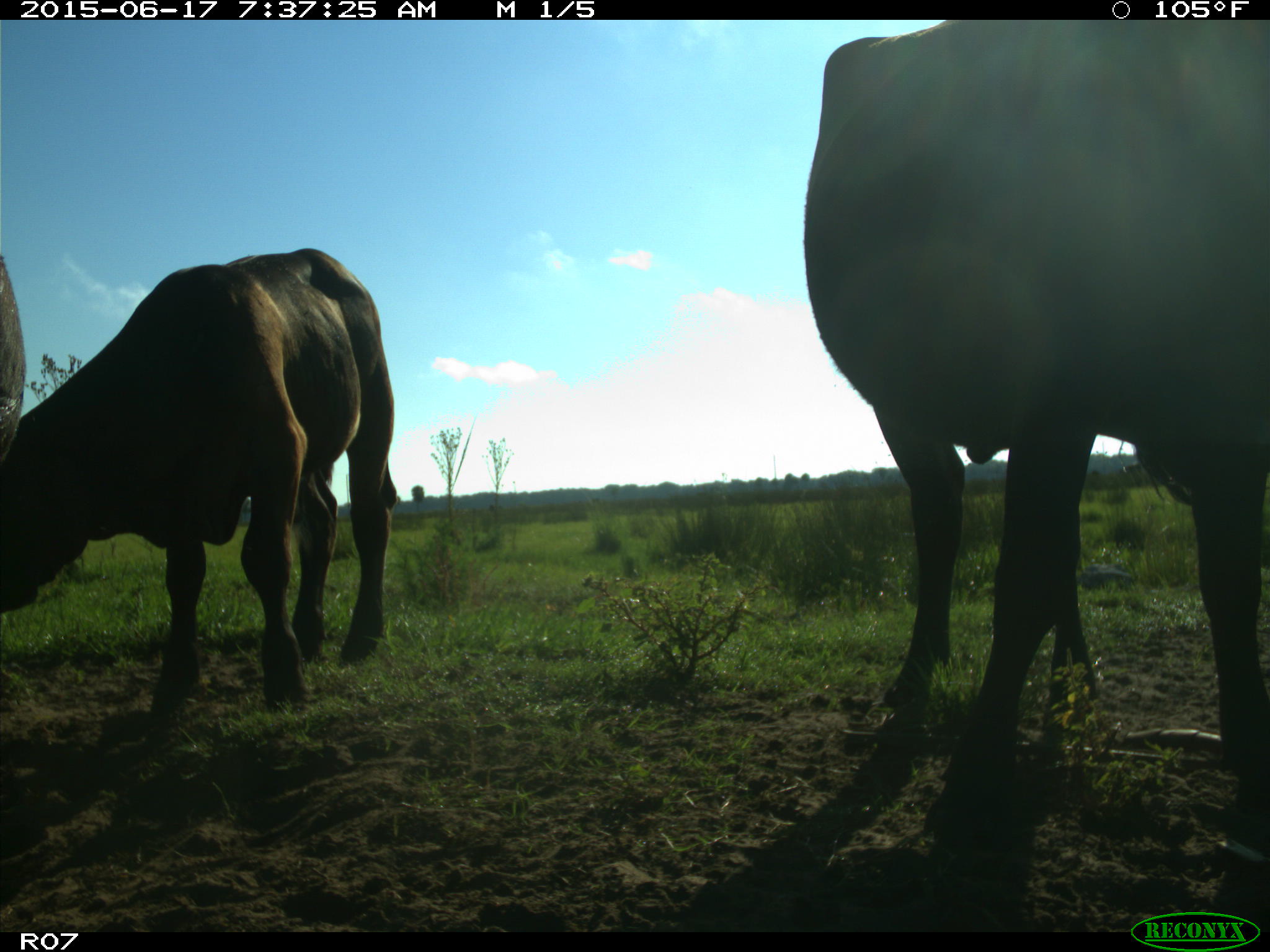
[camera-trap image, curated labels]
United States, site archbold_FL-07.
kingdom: Animalia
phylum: Chordata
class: Mammalia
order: Artiodactyla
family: Bovidae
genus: Bos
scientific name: Bos taurus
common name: domestic cow